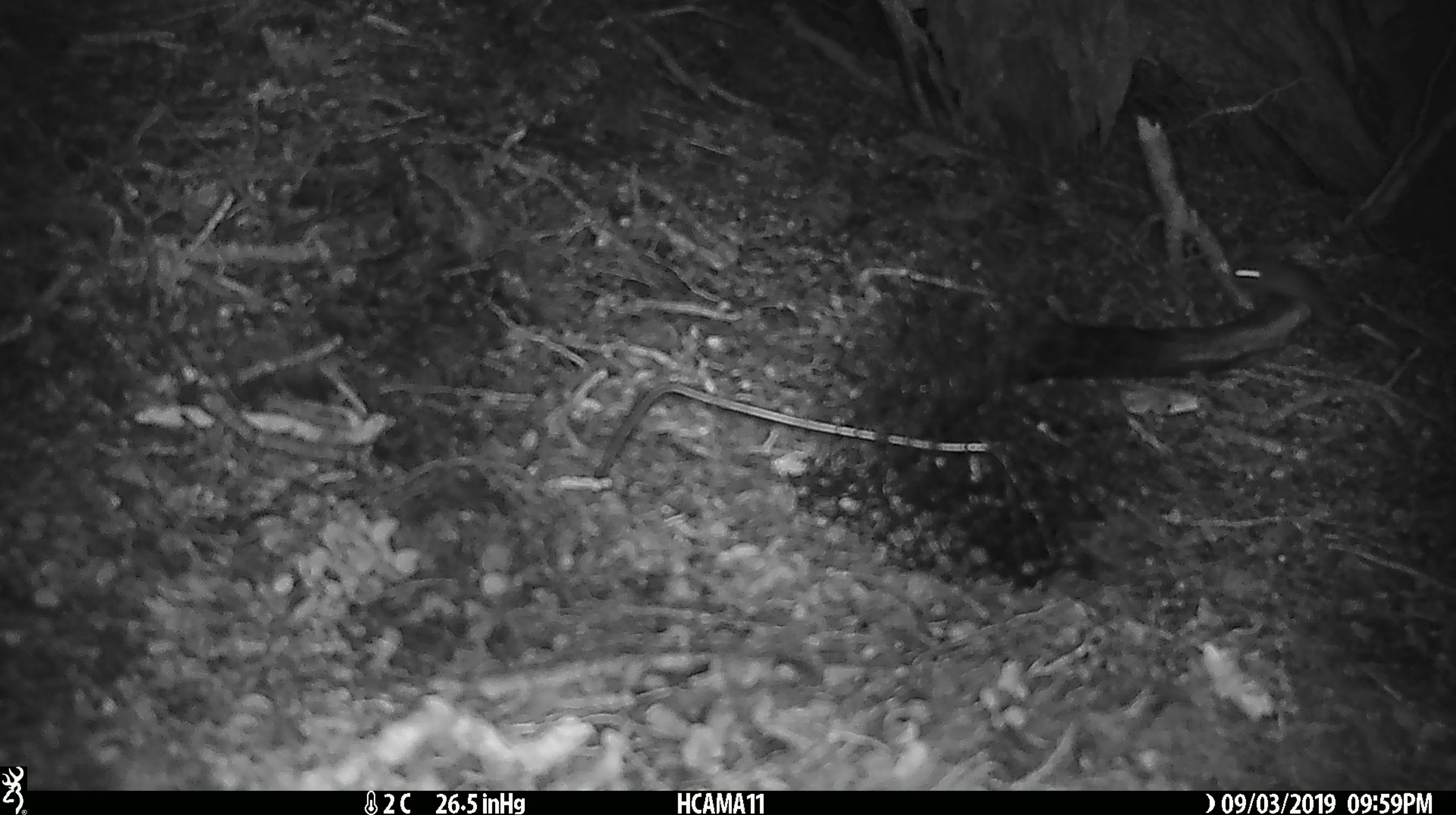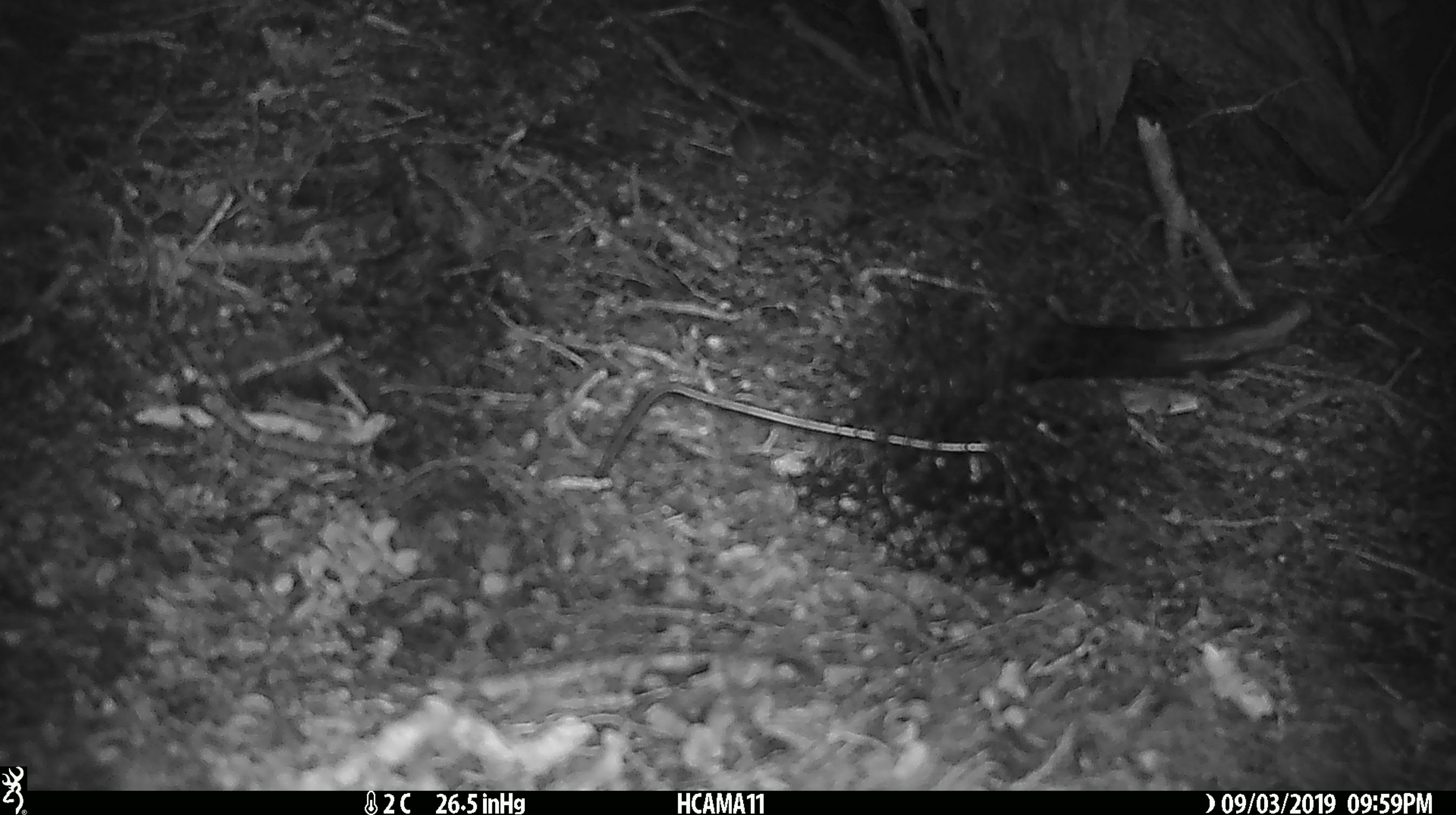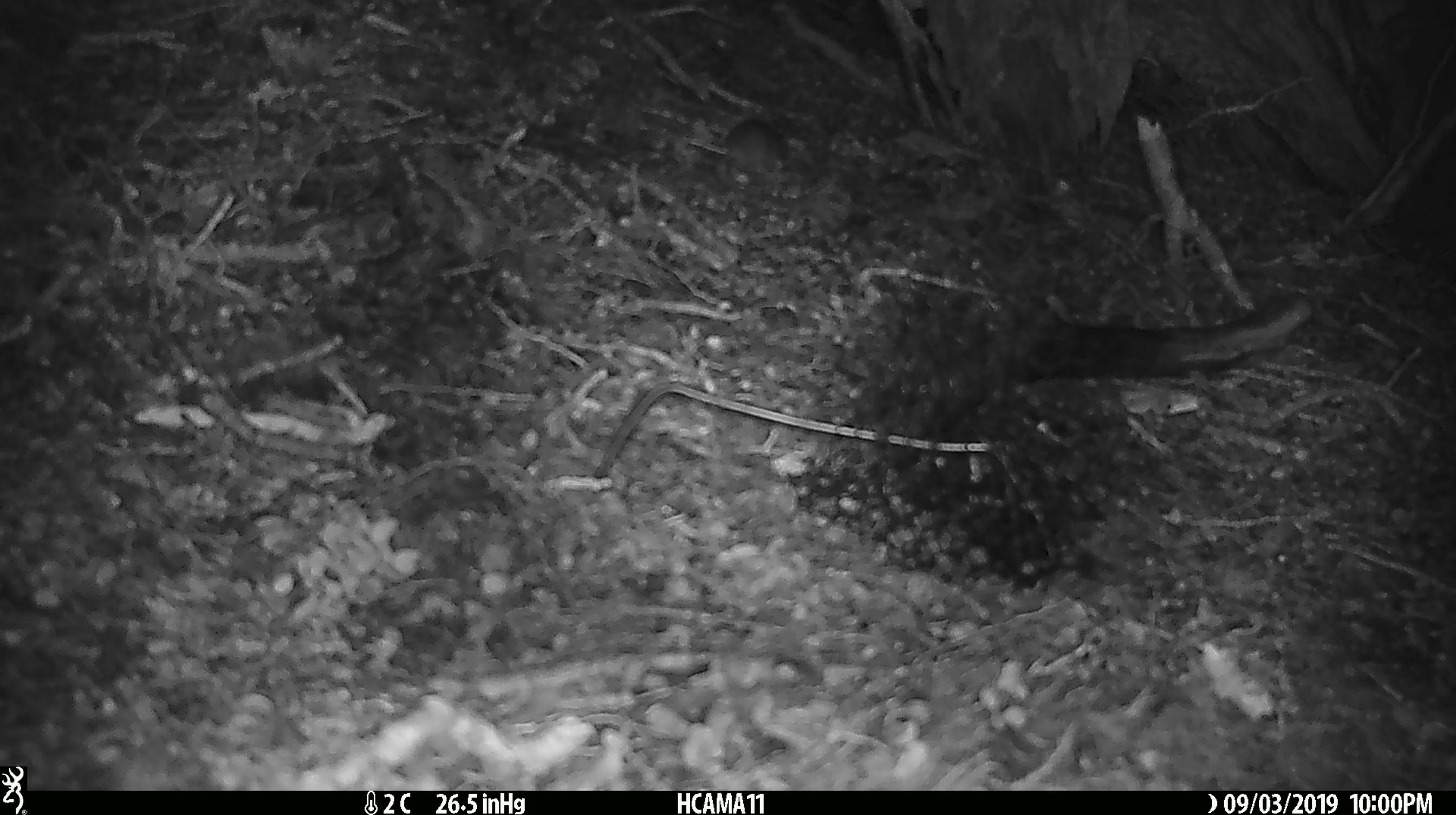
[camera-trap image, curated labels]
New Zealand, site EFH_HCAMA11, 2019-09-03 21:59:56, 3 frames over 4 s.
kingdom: Animalia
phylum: Chordata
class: Mammalia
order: Rodentia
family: Muridae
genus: Mus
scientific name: Mus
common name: mouse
Mouse (Mus).